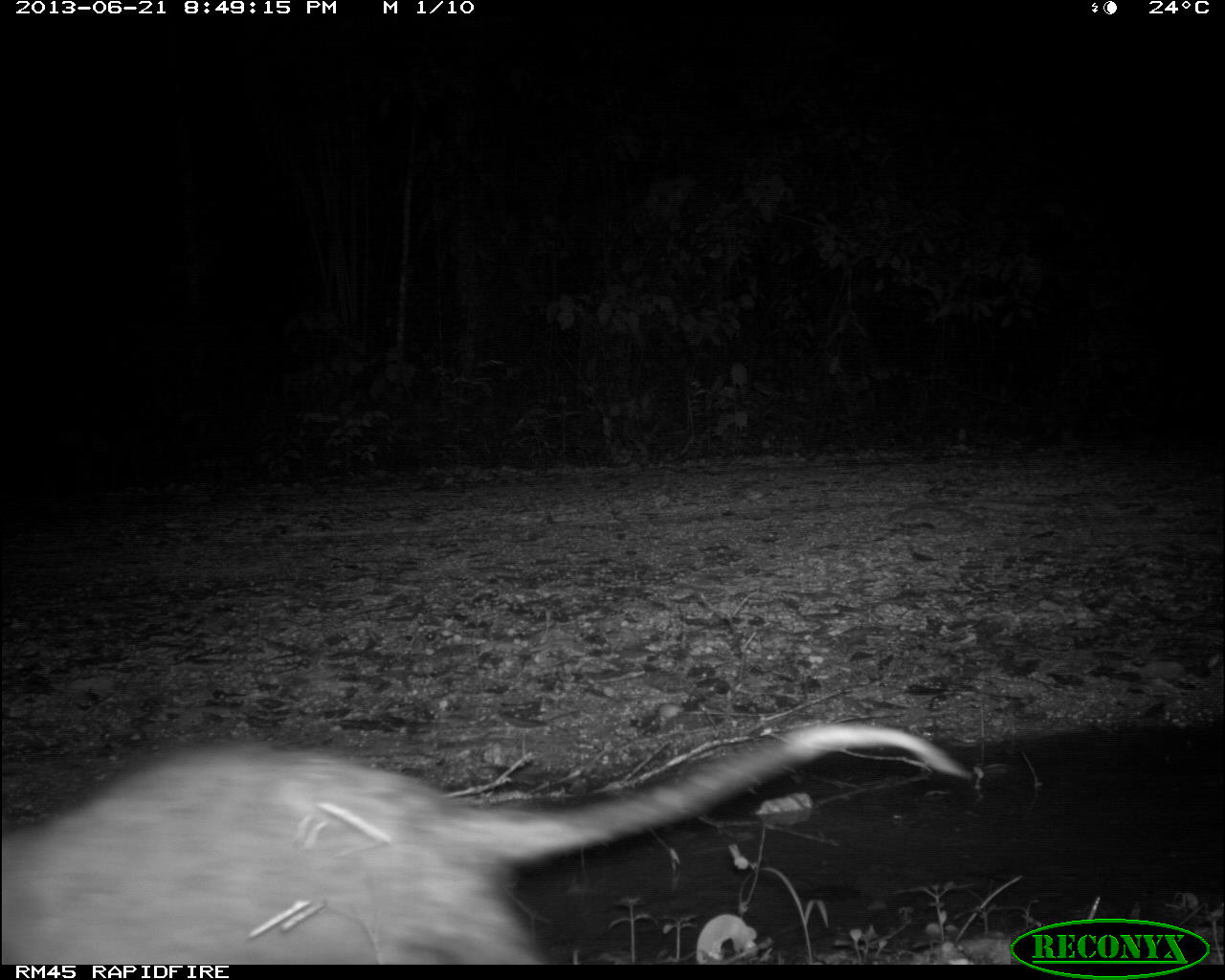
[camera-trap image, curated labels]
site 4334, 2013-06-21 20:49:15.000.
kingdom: Animalia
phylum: Chordata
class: Mammalia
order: Didelphimorphia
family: Didelphidae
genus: Didelphis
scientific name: Didelphis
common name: american opossums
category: didelphis sp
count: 1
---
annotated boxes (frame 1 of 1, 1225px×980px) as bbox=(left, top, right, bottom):
didelphis sp: bbox=(0, 719, 966, 963)